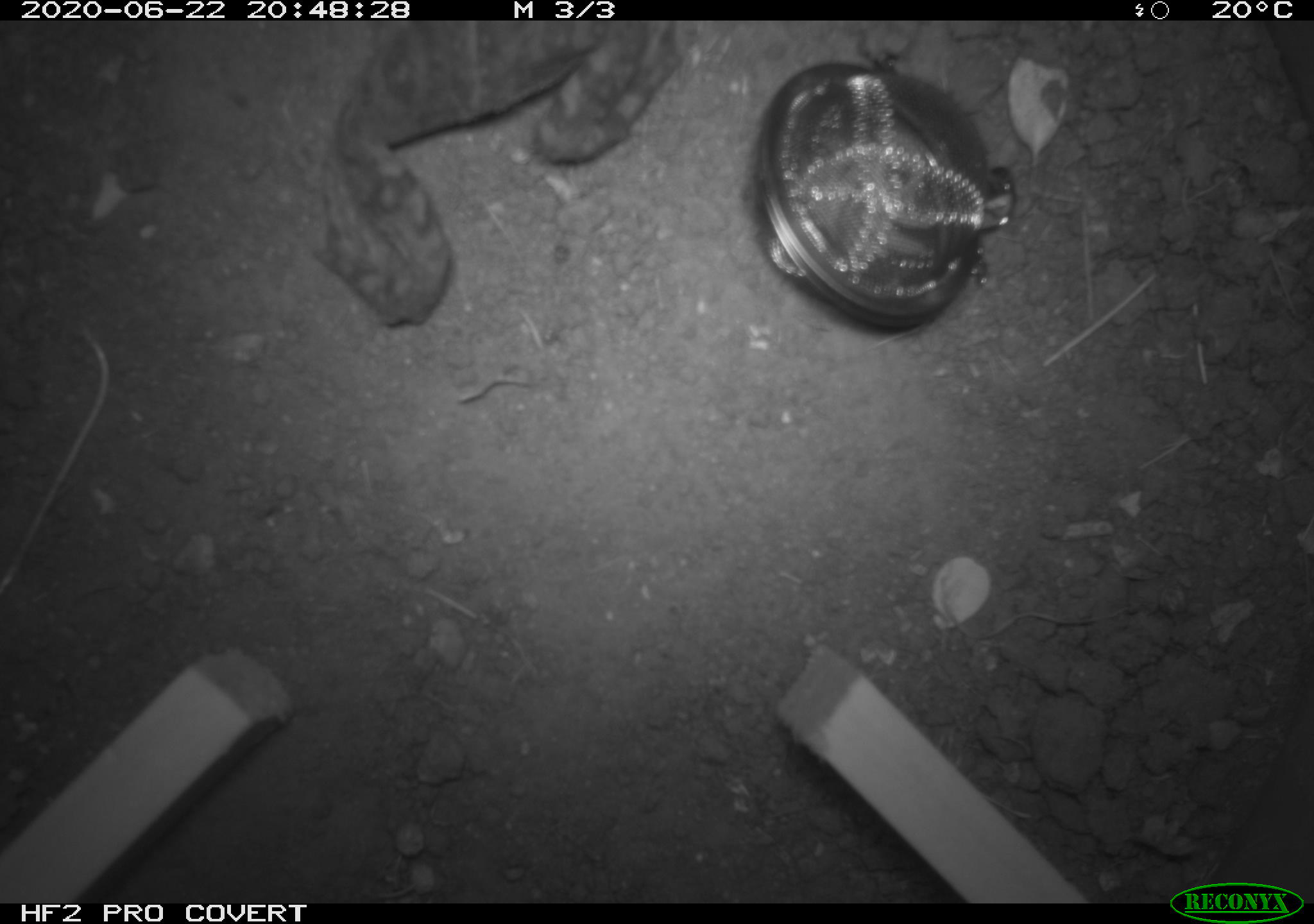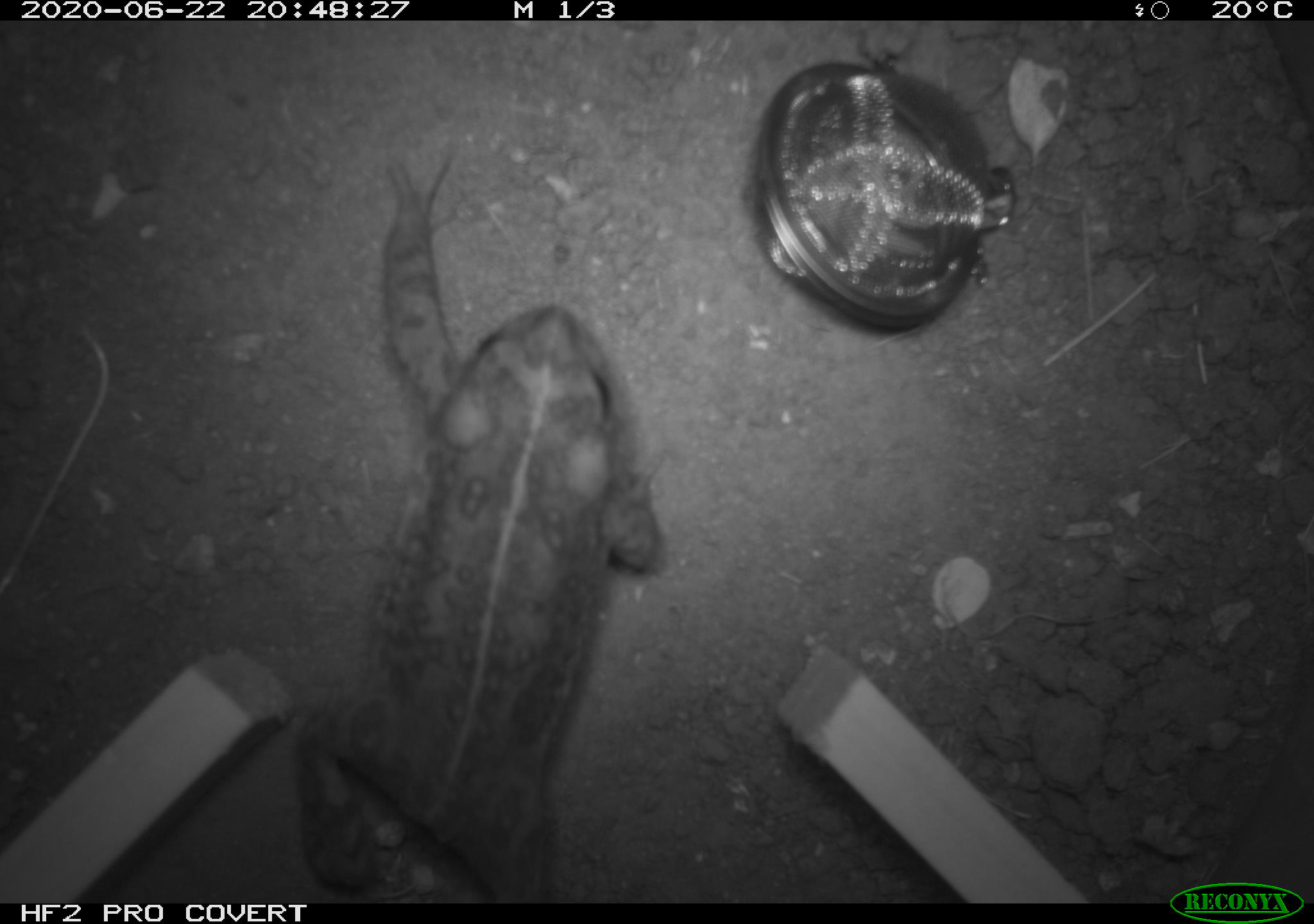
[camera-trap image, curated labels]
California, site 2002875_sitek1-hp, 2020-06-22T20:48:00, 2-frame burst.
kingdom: Animalia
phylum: Chordata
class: Amphibia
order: Anura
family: Bufonidae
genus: Anaxyrus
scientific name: Anaxyrus boreas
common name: western toad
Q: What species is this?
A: Western toad (Anaxyrus boreas).